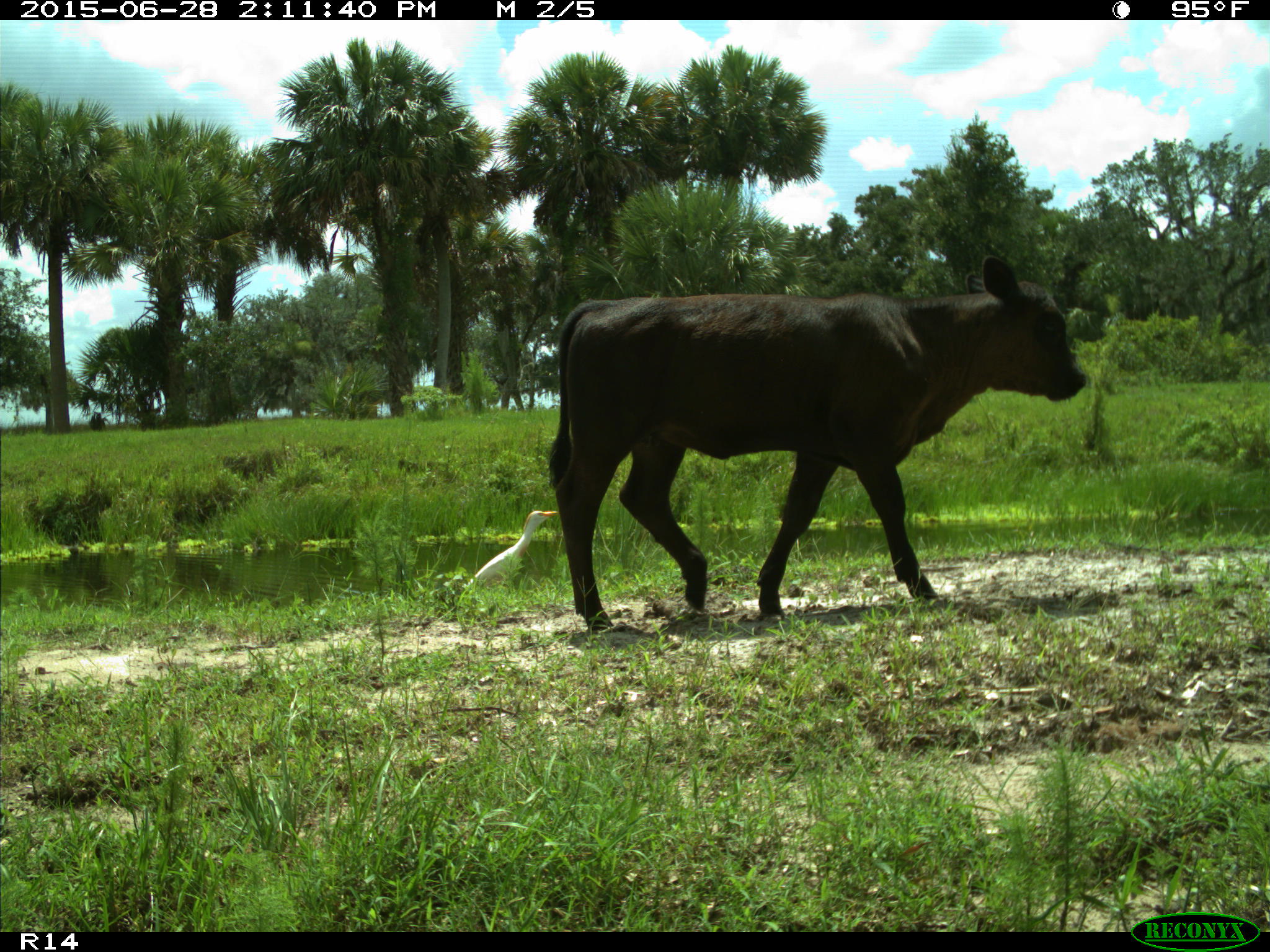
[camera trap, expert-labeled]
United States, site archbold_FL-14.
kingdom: Animalia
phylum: Chordata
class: Mammalia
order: Artiodactyla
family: Bovidae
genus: Bos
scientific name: Bos taurus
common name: domestic cow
Bos taurus (domestic cow).